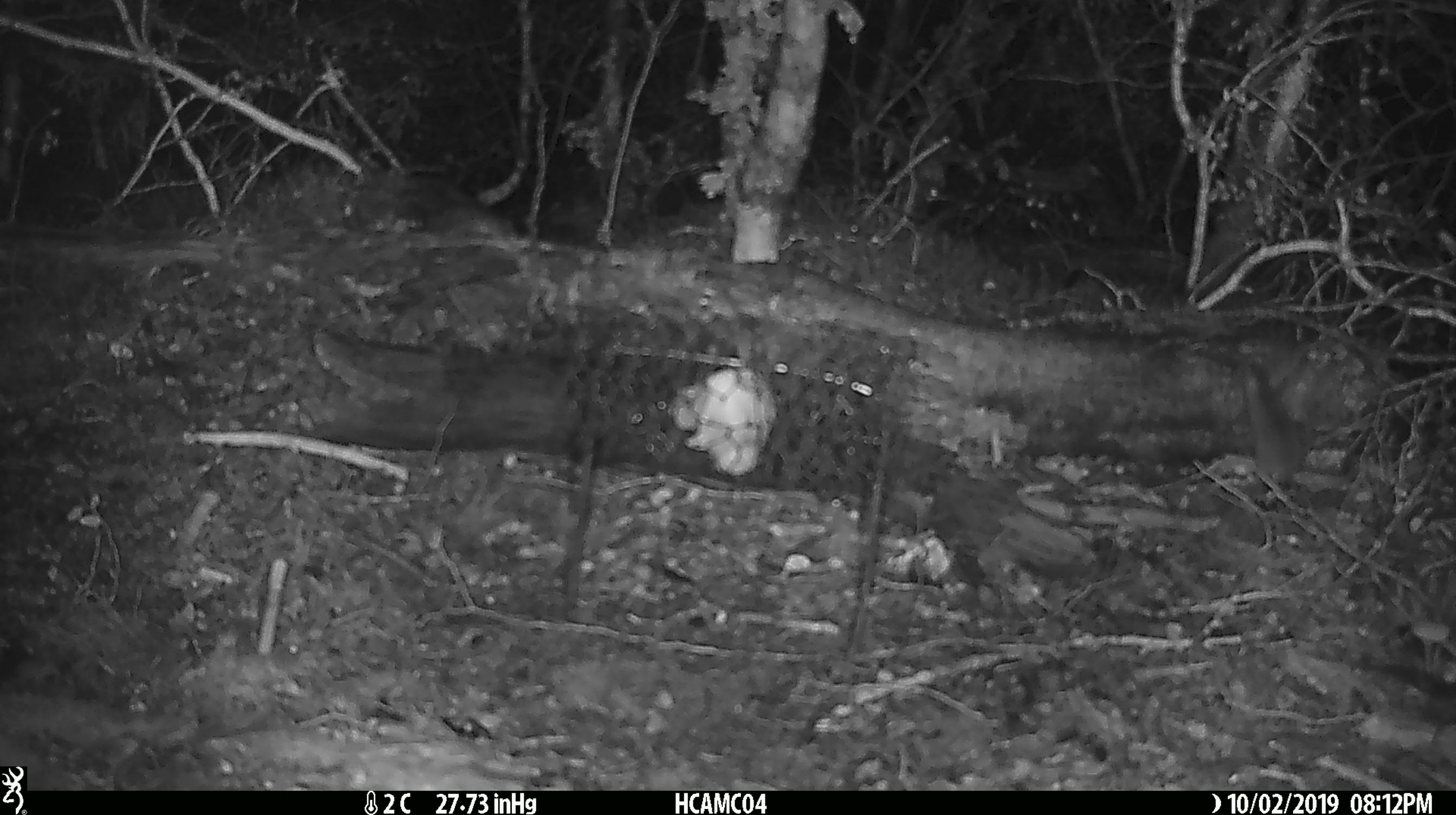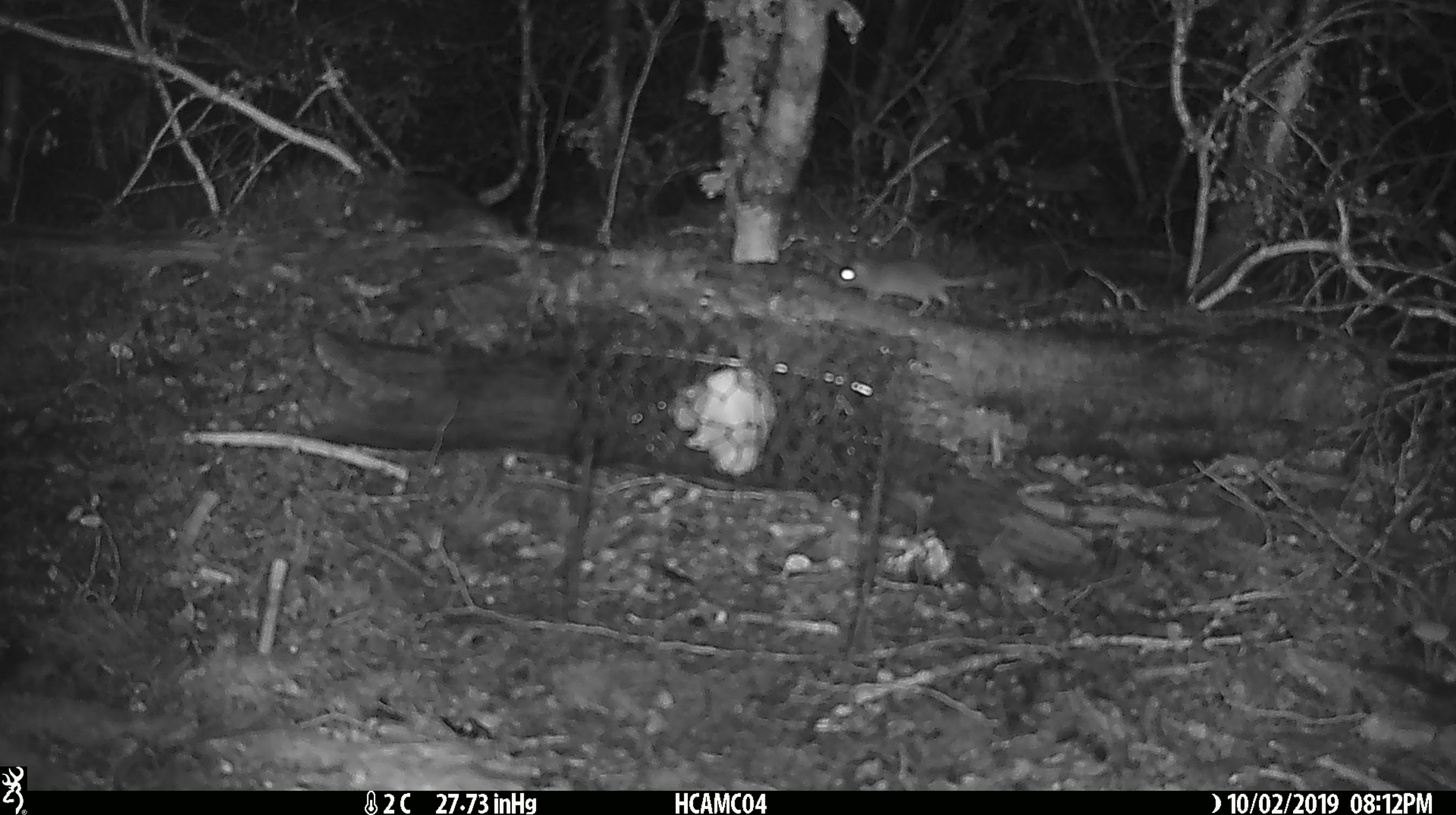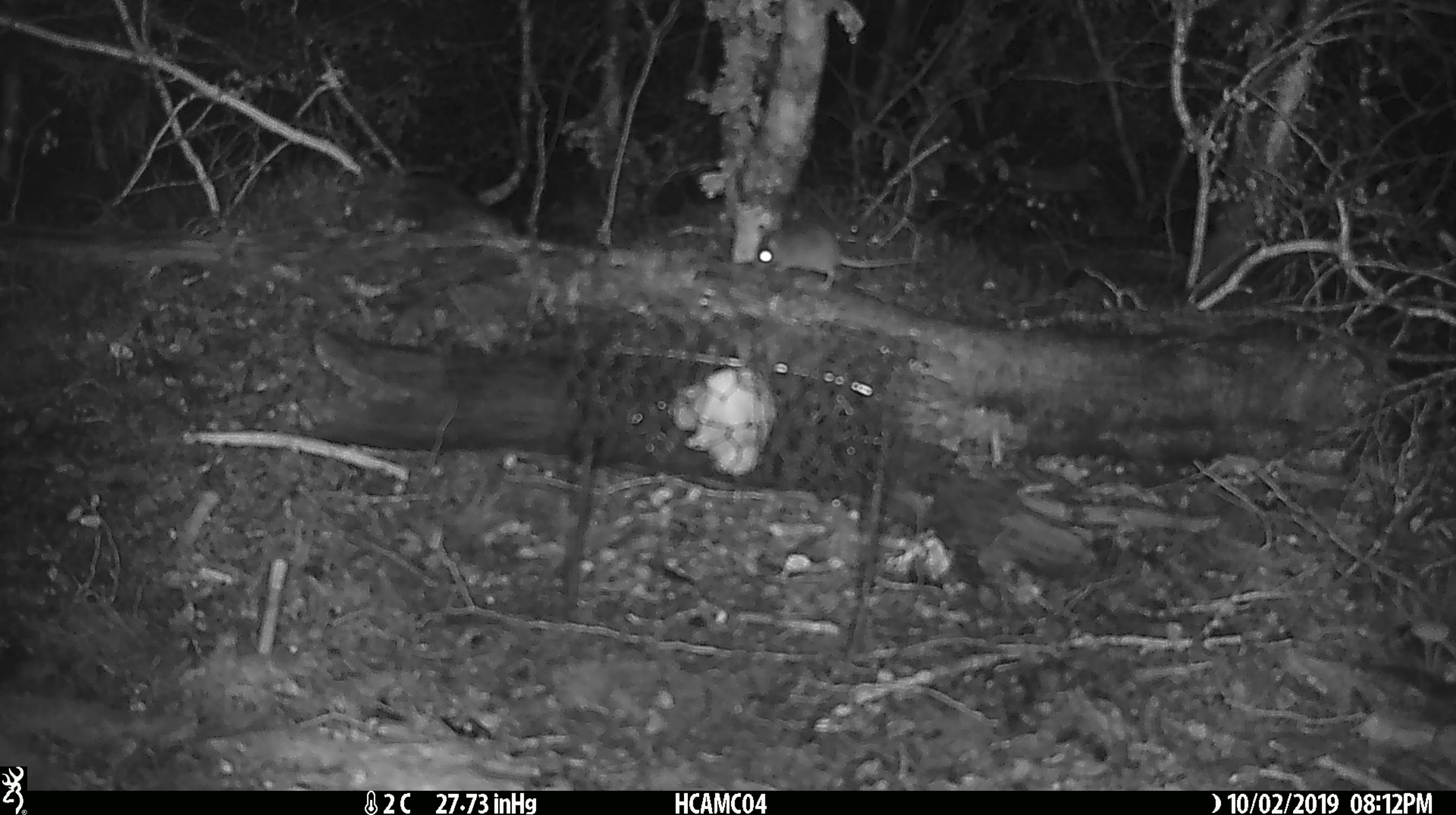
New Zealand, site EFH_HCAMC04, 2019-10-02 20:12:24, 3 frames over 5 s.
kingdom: Animalia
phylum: Chordata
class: Mammalia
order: Rodentia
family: Muridae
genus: Mus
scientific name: Mus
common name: mouse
Mouse (Mus).